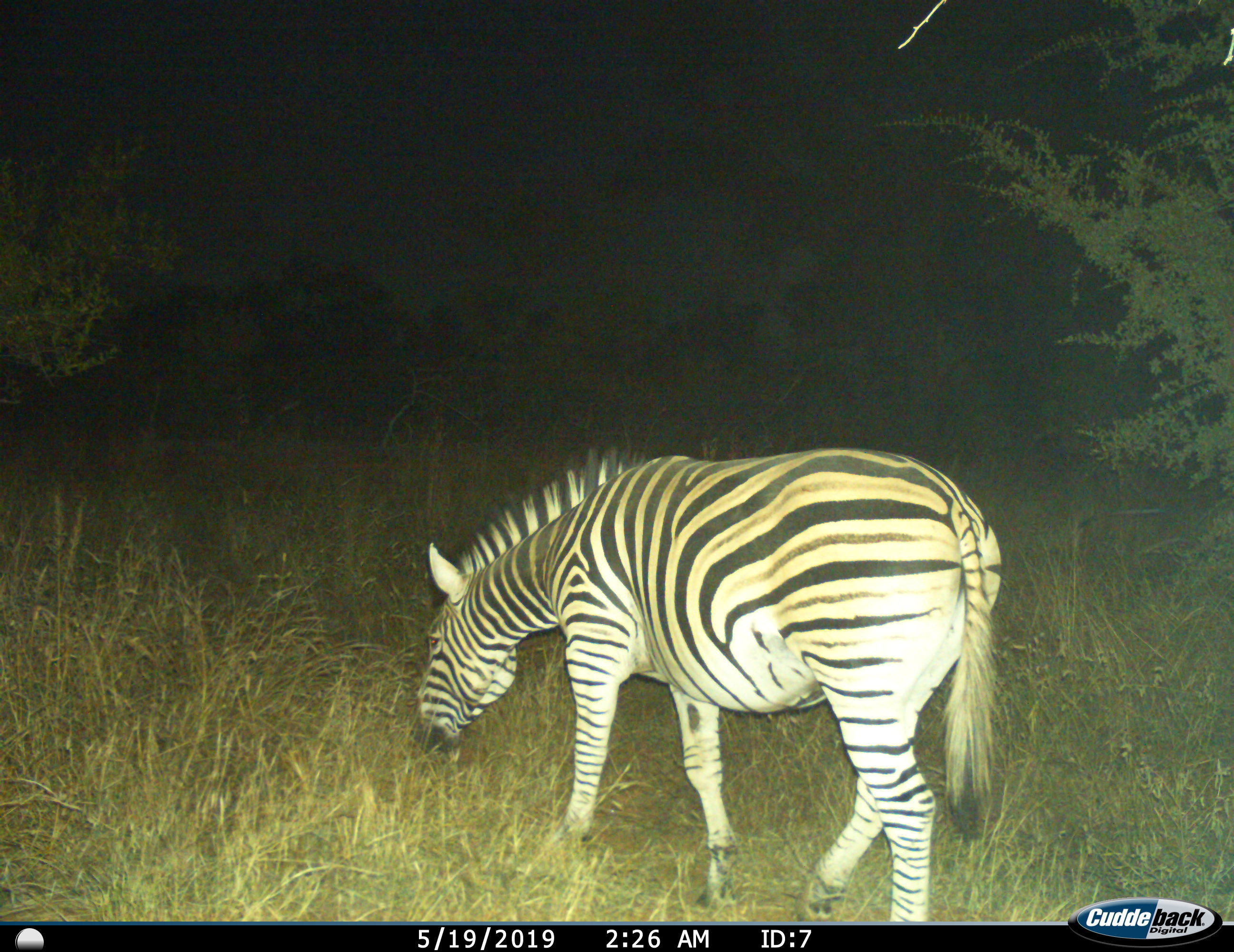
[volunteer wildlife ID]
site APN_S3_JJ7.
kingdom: Animalia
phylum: Chordata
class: Mammalia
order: Perissodactyla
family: Equidae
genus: Equus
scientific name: Equus quagga burchellii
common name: burchell's zebra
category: zebraburchells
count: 1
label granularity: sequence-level